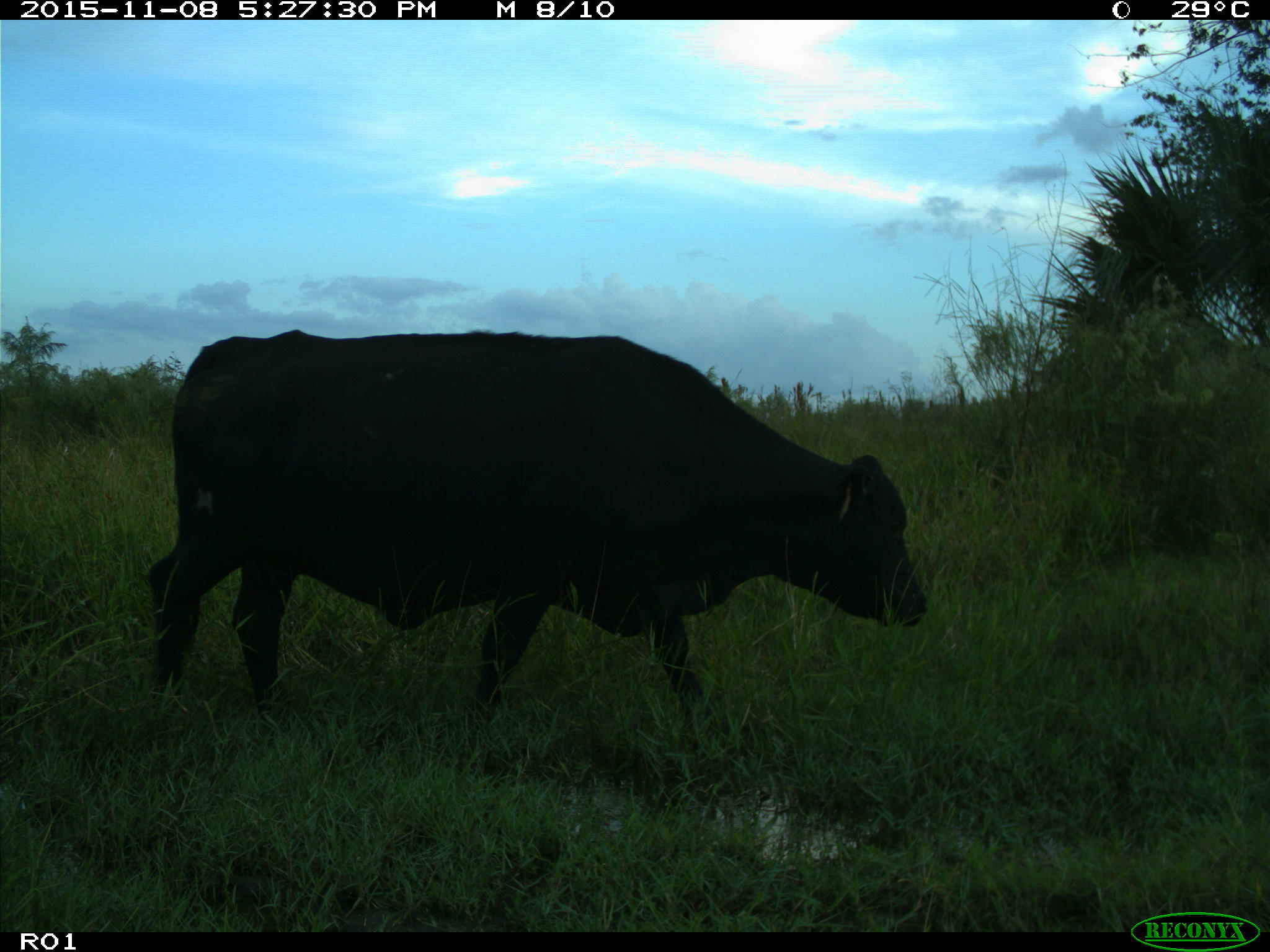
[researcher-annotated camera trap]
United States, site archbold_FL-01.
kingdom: Animalia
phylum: Chordata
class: Mammalia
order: Artiodactyla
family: Bovidae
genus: Bos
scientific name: Bos taurus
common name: domestic cow